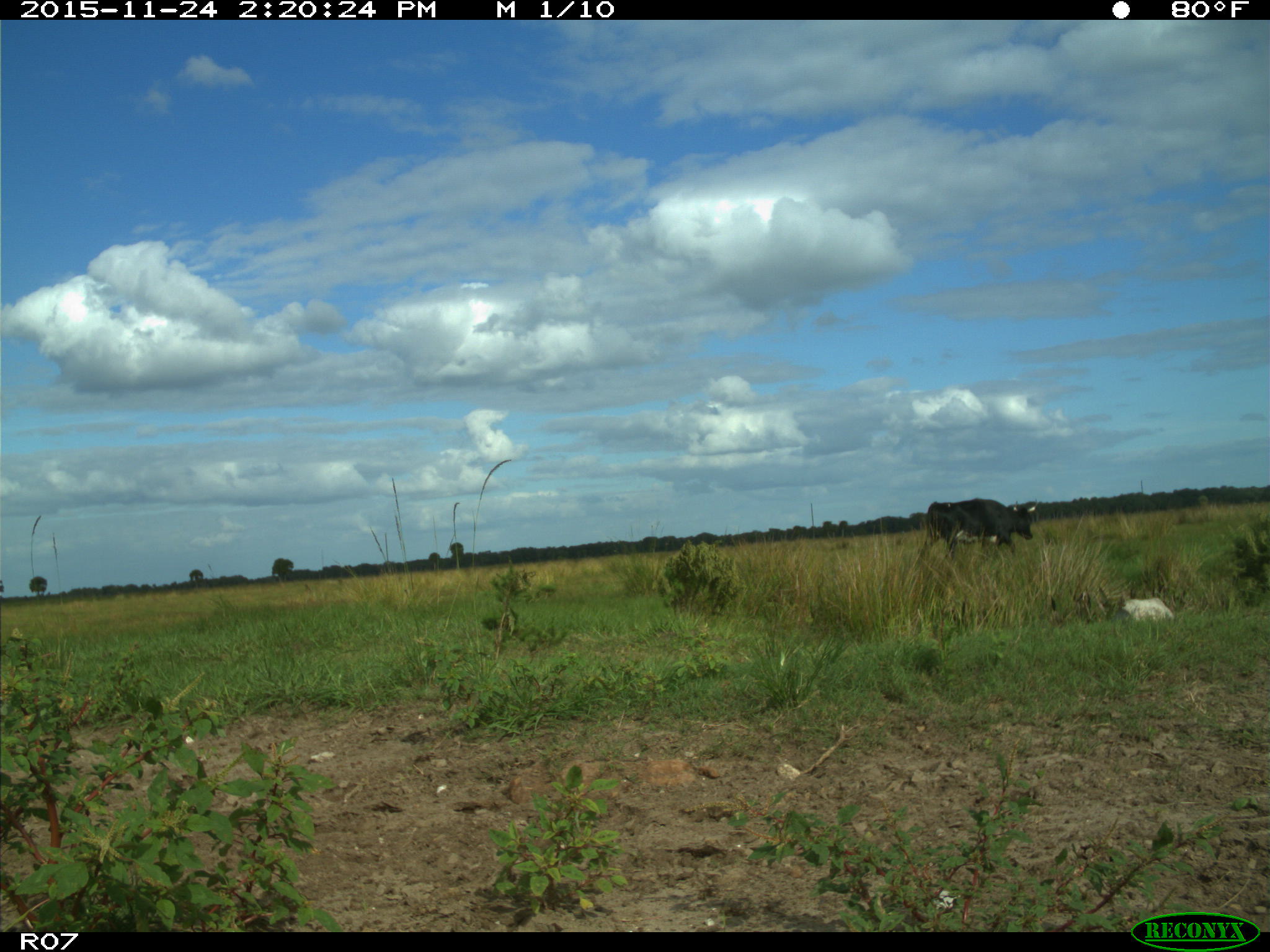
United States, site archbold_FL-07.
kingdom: Animalia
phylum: Chordata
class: Mammalia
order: Artiodactyla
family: Bovidae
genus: Bos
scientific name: Bos taurus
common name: domestic cow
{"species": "Bos taurus (domestic cow)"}